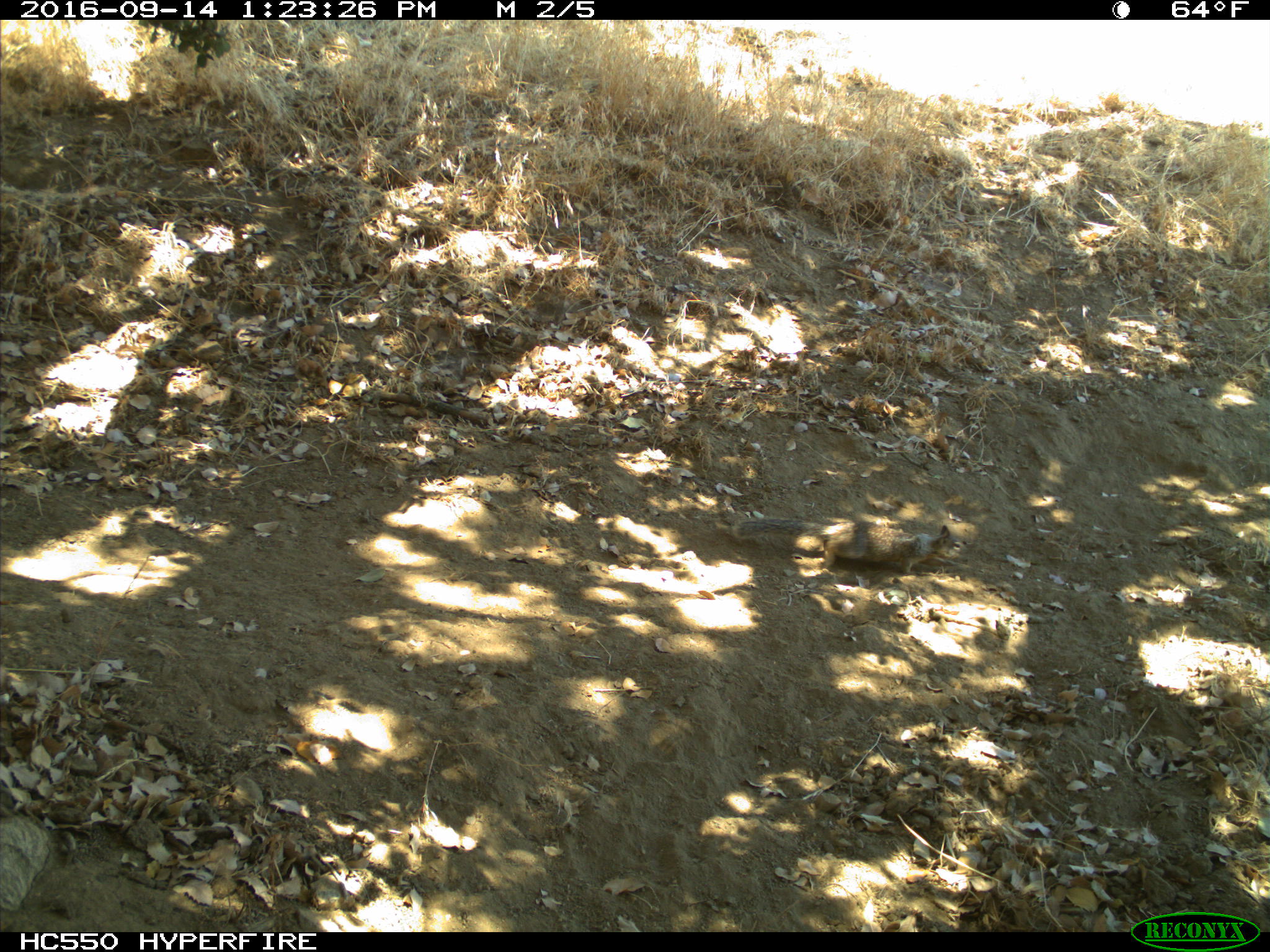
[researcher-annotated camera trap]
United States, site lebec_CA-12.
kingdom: Animalia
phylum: Chordata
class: Mammalia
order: Rodentia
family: Sciuridae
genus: Otospermophilus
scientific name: Otospermophilus beecheyi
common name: california ground squirrel